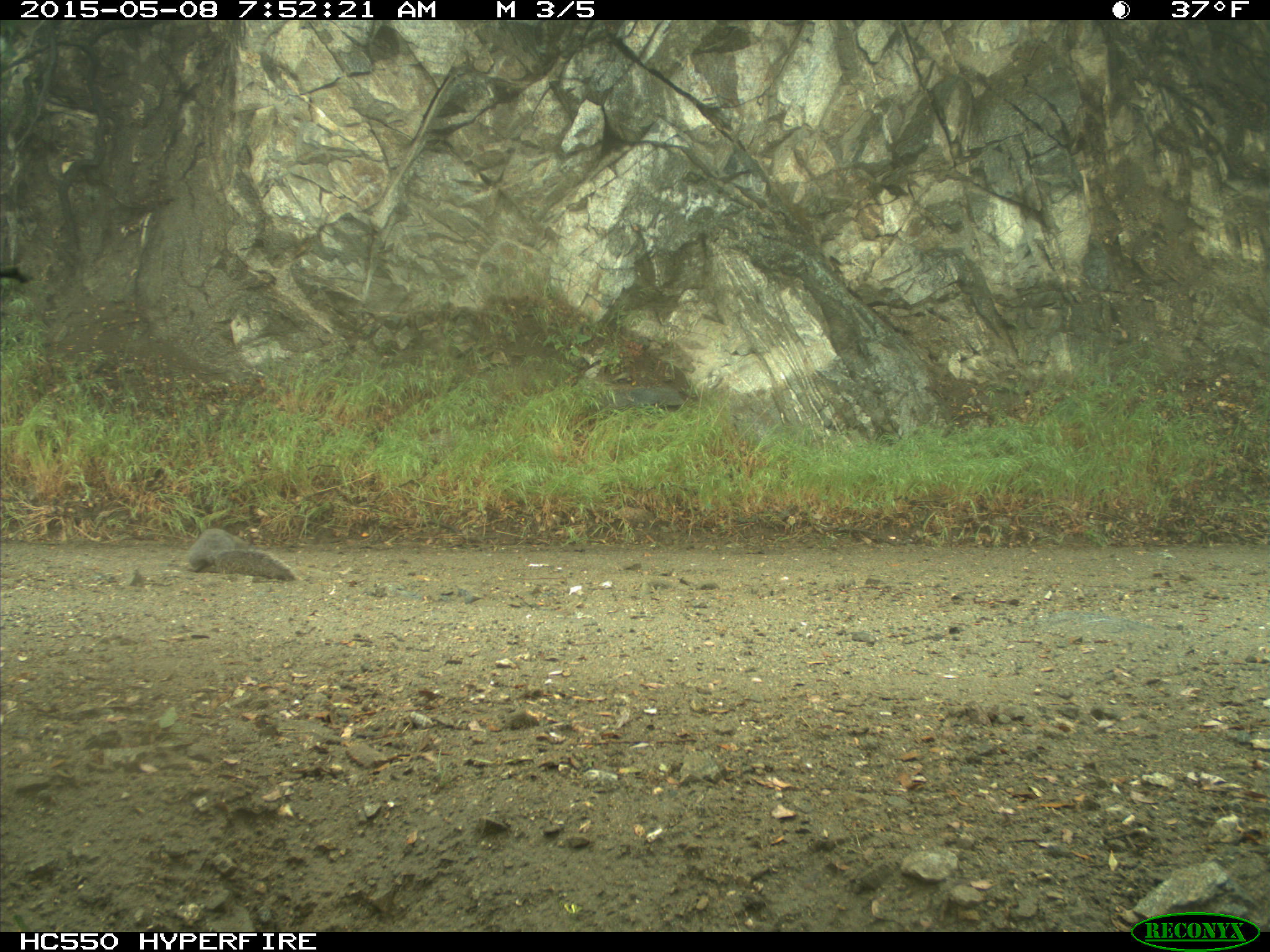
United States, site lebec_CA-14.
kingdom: Animalia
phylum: Chordata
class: Mammalia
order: Rodentia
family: Sciuridae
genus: Sciurus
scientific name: Sciurus carolinensis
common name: eastern gray squirrel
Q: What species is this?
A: Sciurus carolinensis (eastern gray squirrel).